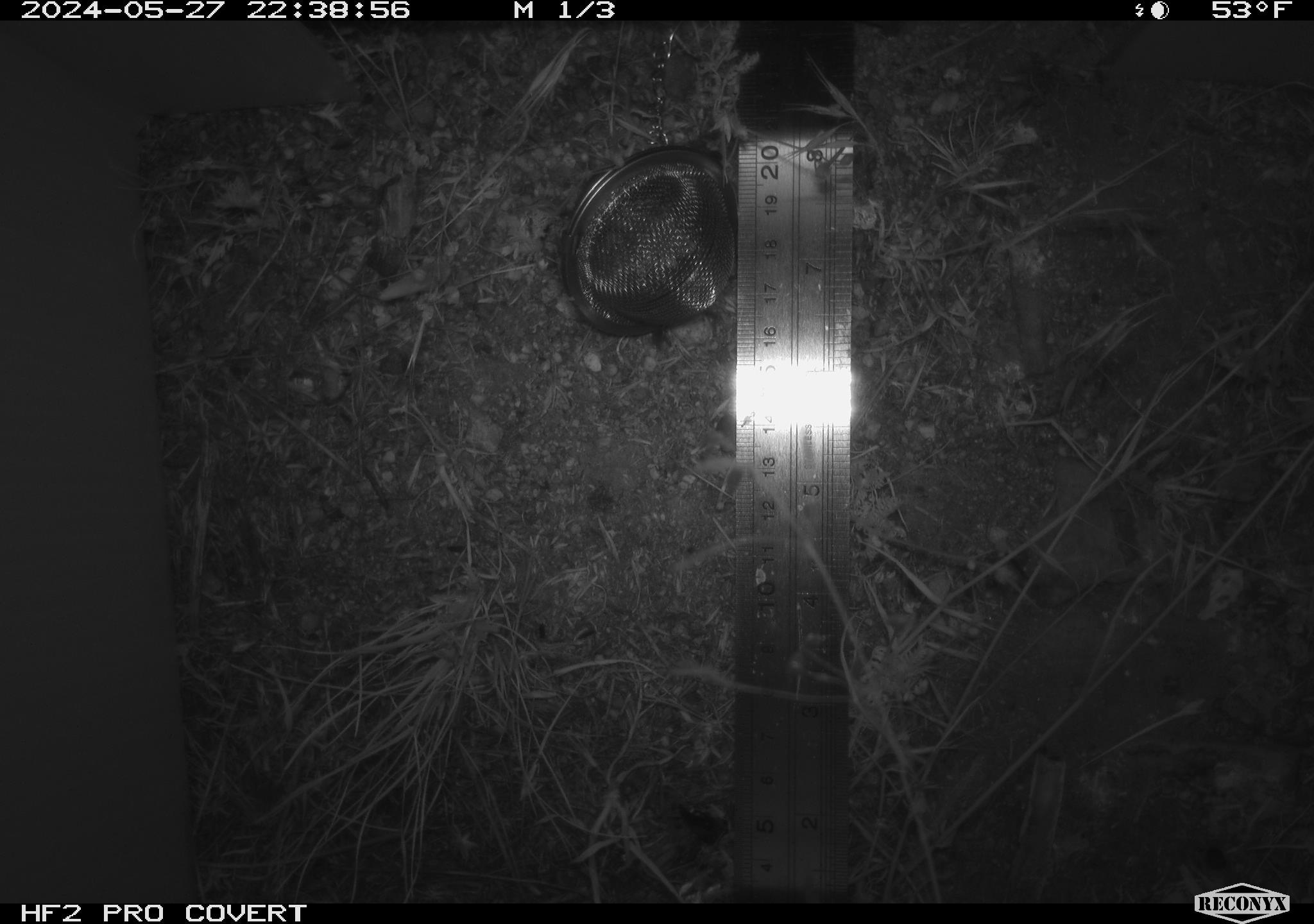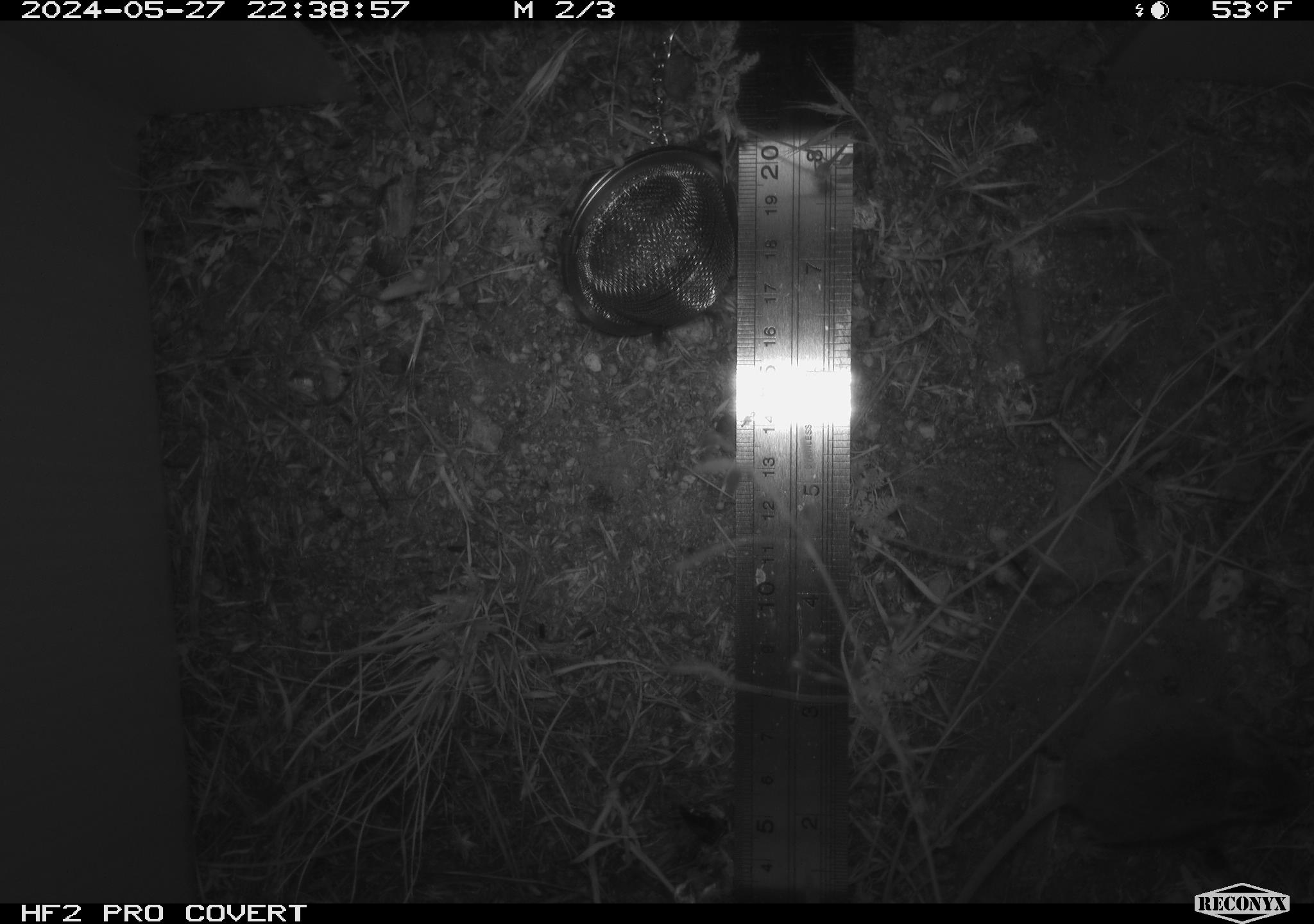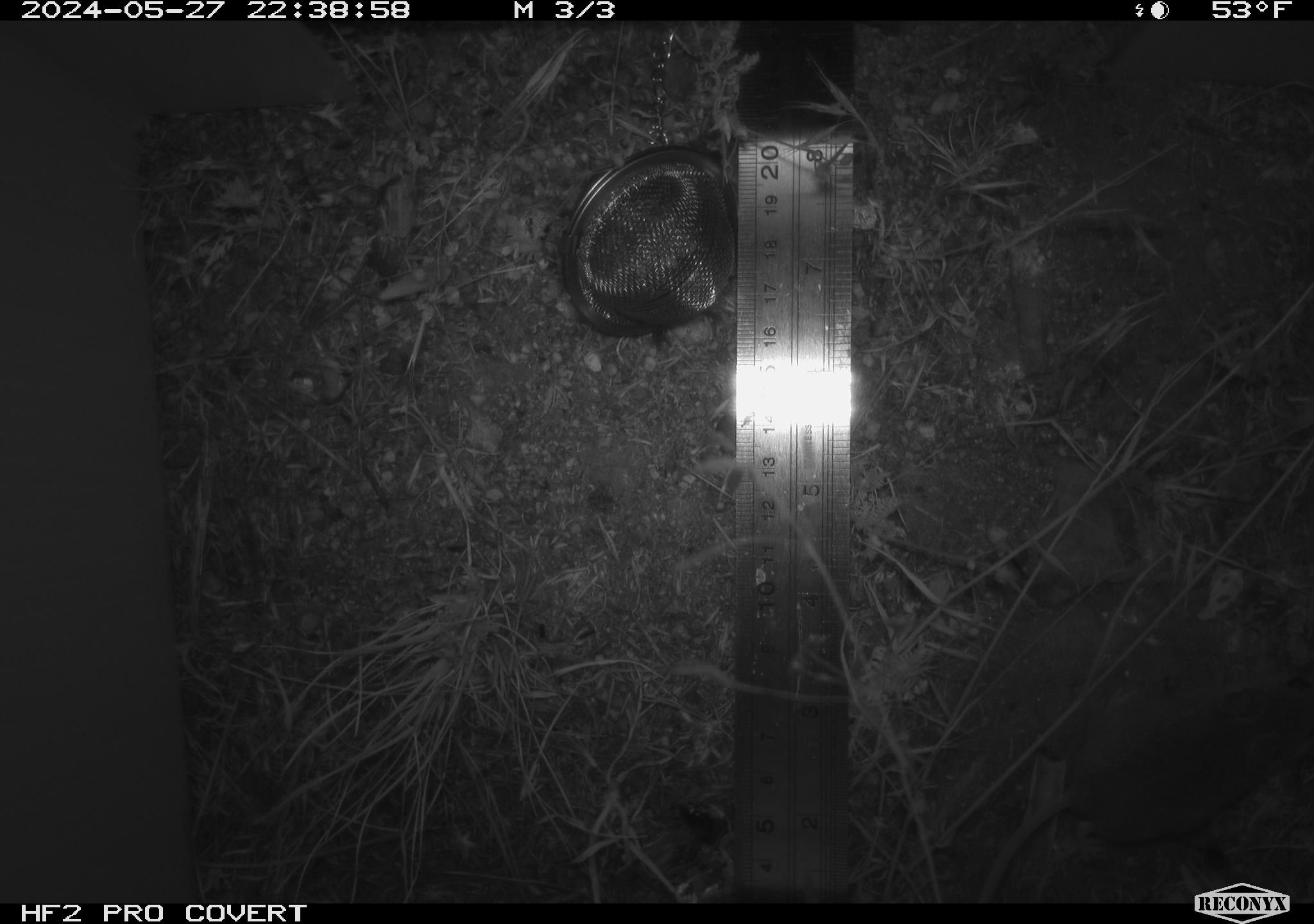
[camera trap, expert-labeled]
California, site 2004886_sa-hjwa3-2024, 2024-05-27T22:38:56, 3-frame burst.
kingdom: Animalia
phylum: Chordata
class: Mammalia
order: Rodentia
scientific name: Rodentia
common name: rodent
Rodent (Rodentia).